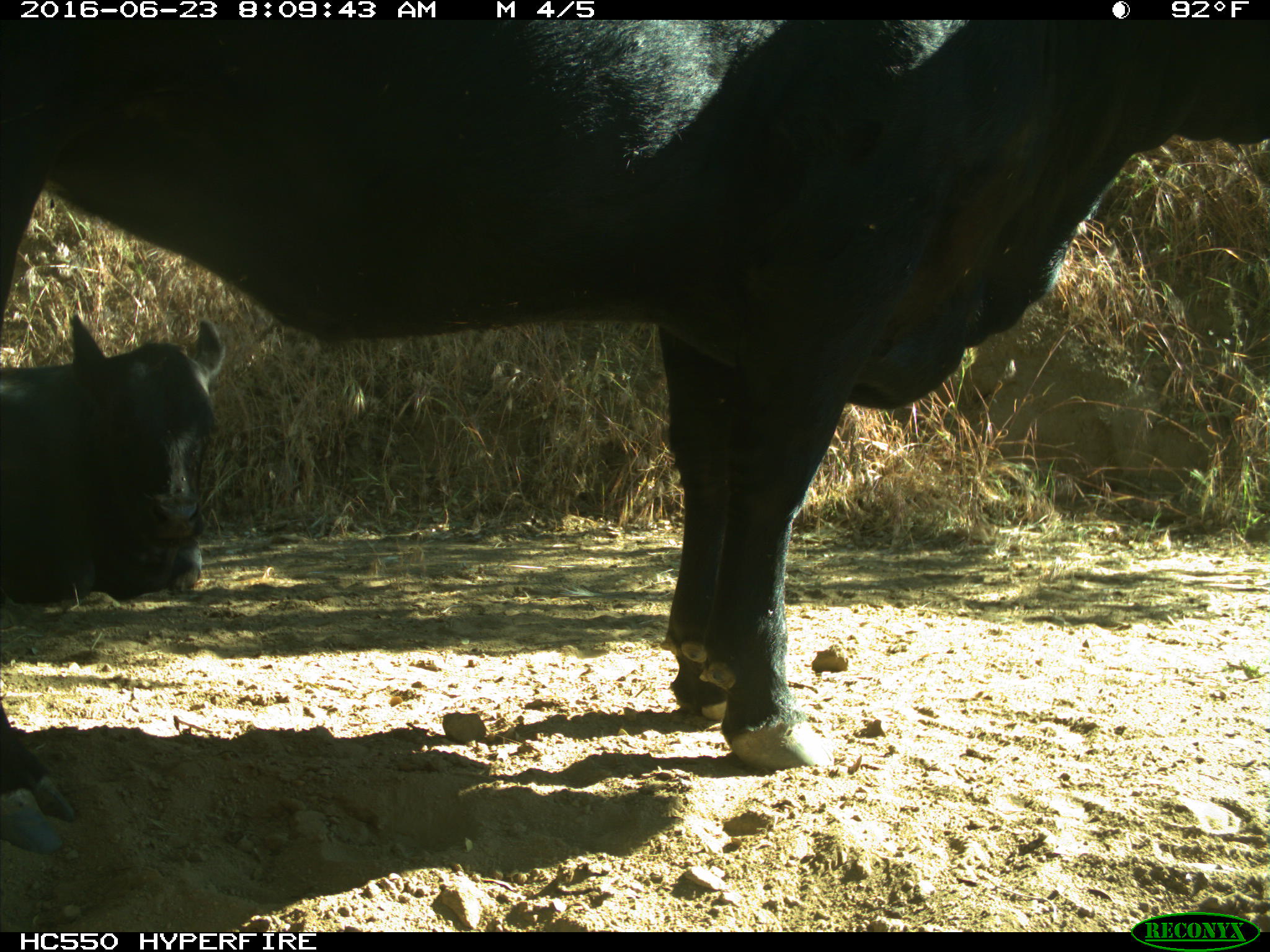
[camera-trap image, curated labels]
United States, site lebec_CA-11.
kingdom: Animalia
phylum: Chordata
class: Mammalia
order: Artiodactyla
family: Bovidae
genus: Bos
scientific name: Bos taurus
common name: domestic cow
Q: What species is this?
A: Bos taurus (domestic cow).